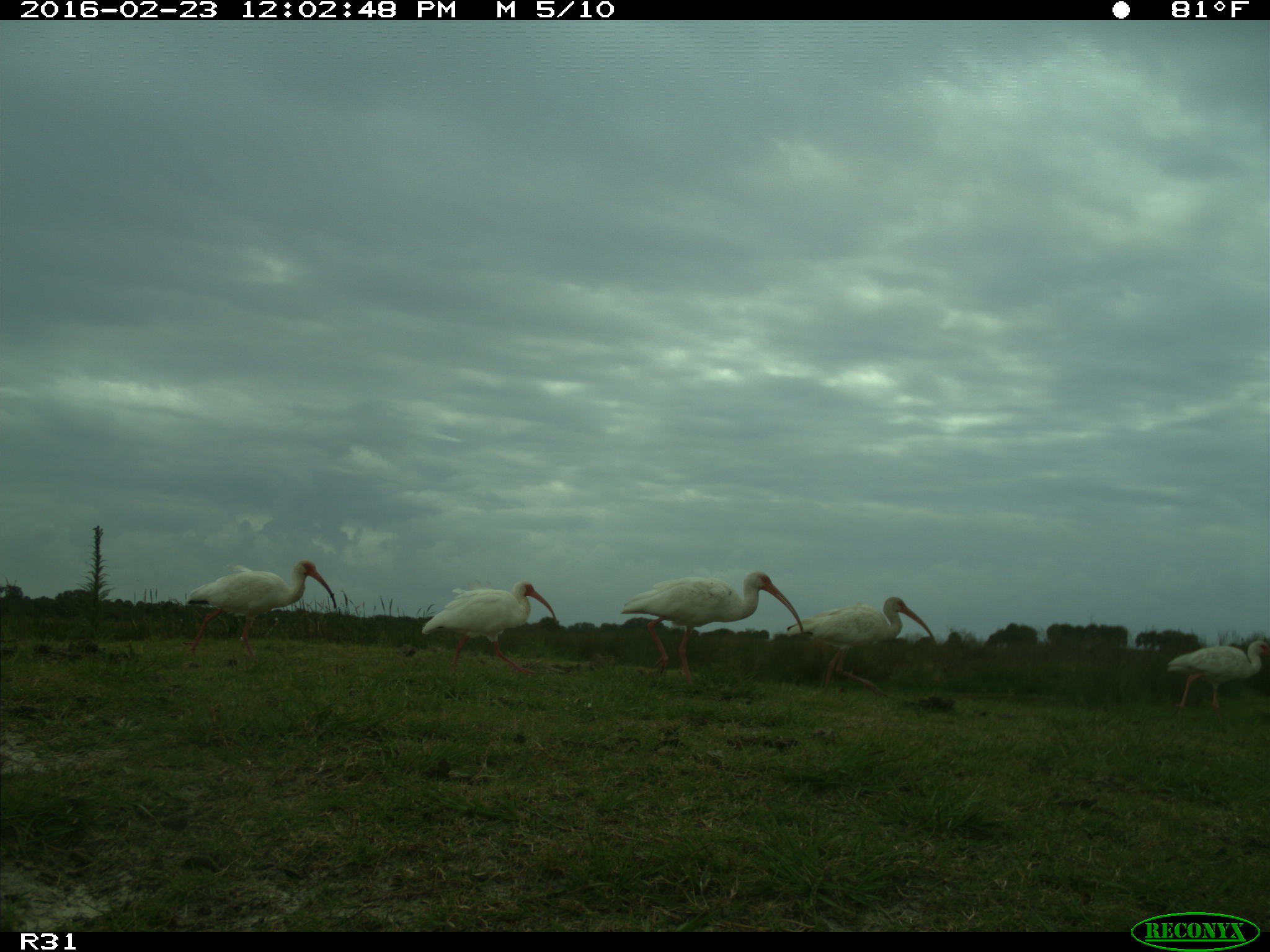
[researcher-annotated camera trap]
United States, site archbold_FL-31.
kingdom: Animalia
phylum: Chordata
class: Aves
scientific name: Aves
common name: birds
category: unidentified bird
Unidentified bird (birds) (Aves).